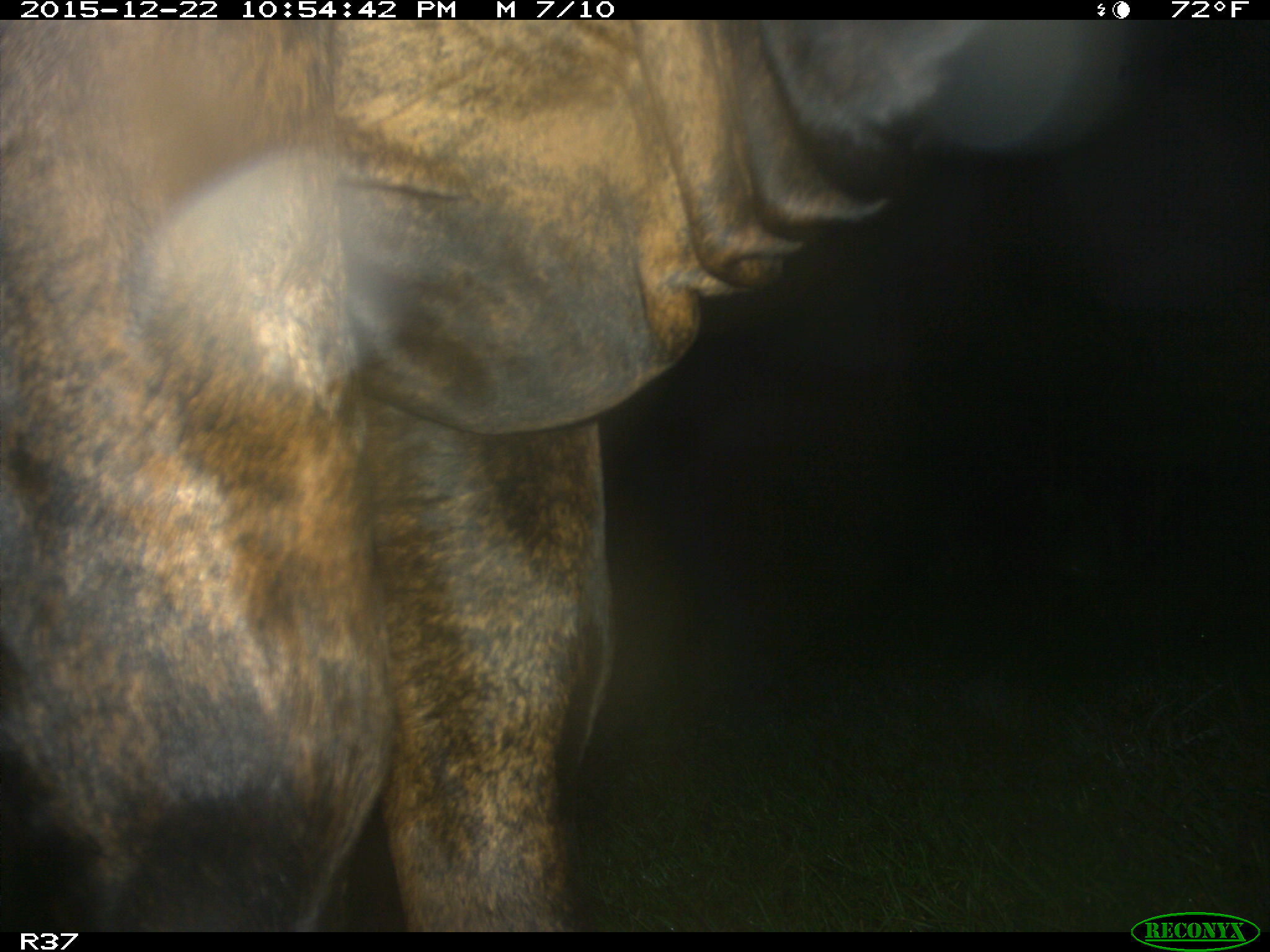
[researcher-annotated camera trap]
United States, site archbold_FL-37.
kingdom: Animalia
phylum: Chordata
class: Mammalia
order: Artiodactyla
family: Bovidae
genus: Bos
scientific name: Bos taurus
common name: domestic cow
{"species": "Bos taurus (domestic cow)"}